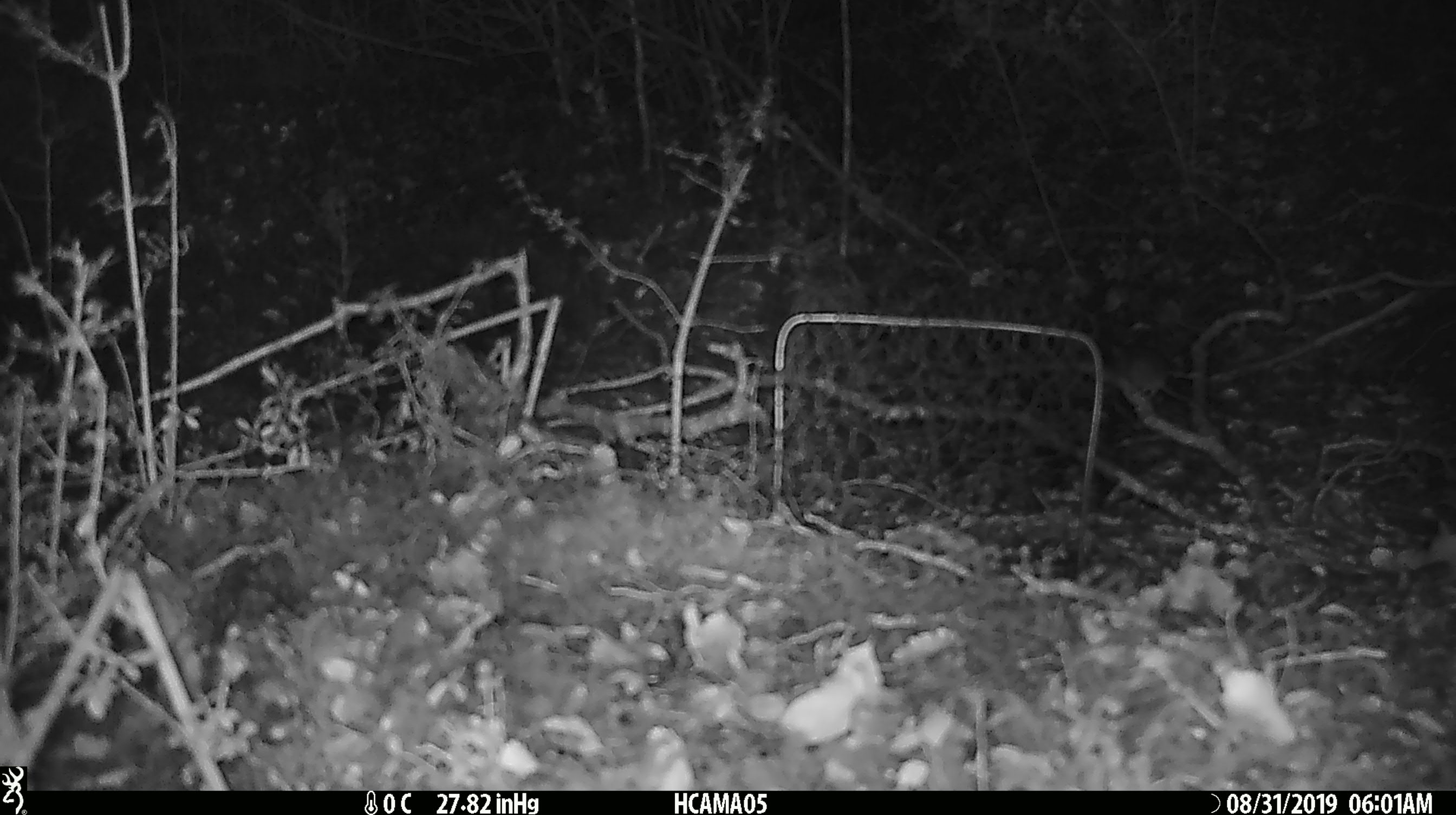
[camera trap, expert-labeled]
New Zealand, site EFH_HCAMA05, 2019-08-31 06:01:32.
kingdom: Animalia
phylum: Chordata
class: Mammalia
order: Rodentia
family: Muridae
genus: Mus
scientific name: Mus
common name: mouse